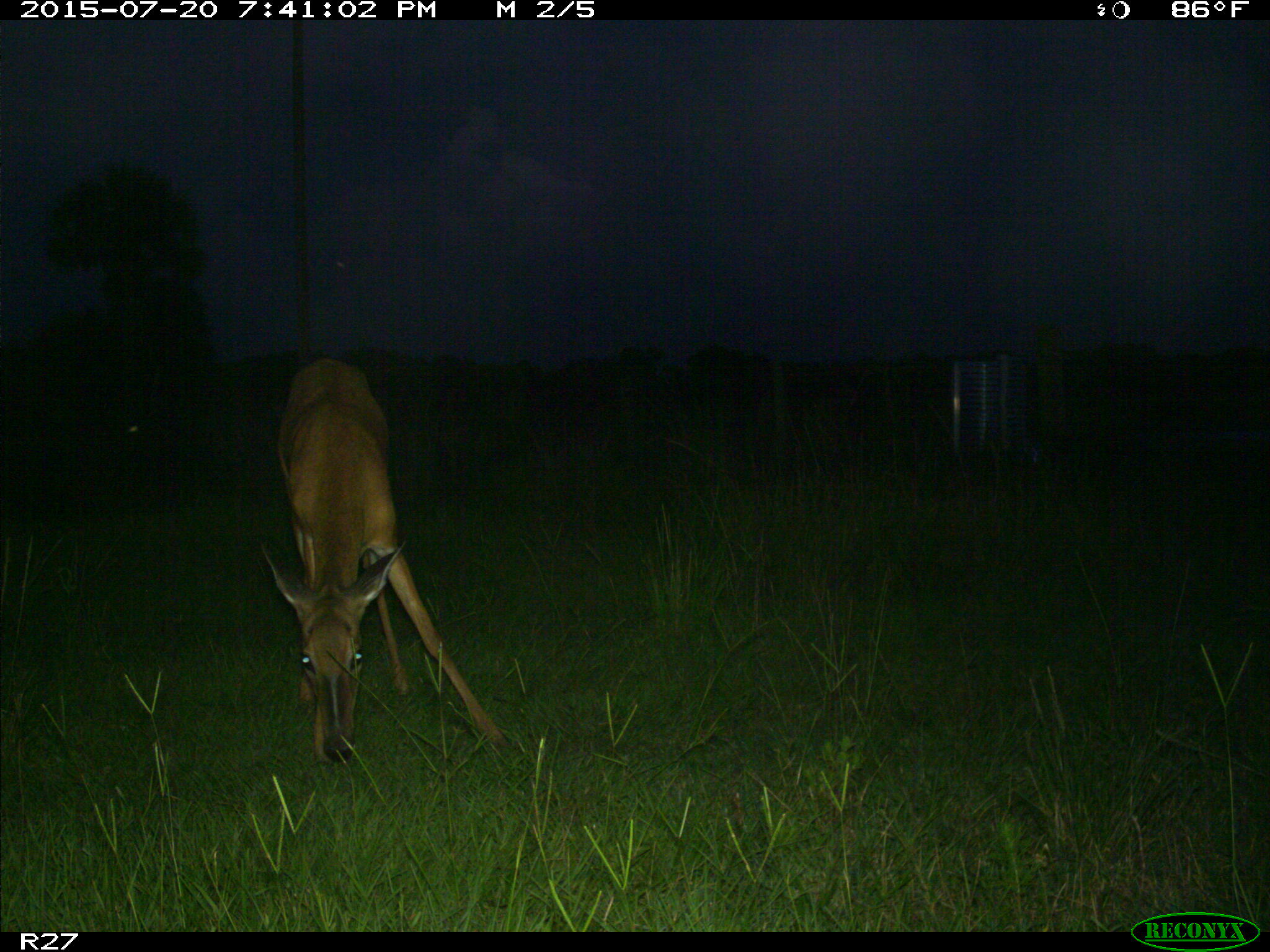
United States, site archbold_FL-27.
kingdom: Animalia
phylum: Chordata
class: Mammalia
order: Artiodactyla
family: Cervidae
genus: Odocoileus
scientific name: Odocoileus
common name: deer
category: unidentified deer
Unidentified deer (deer) (Odocoileus).